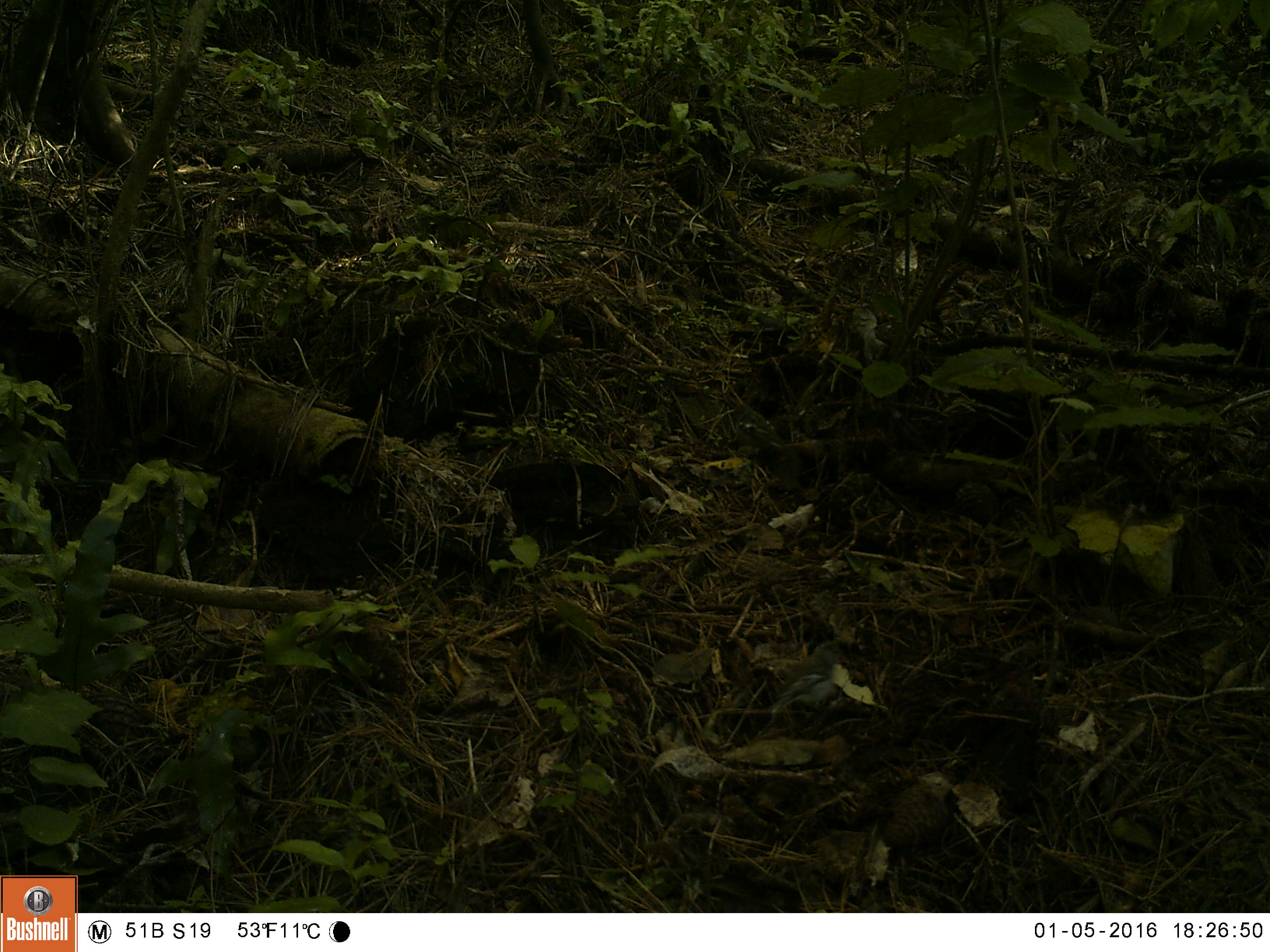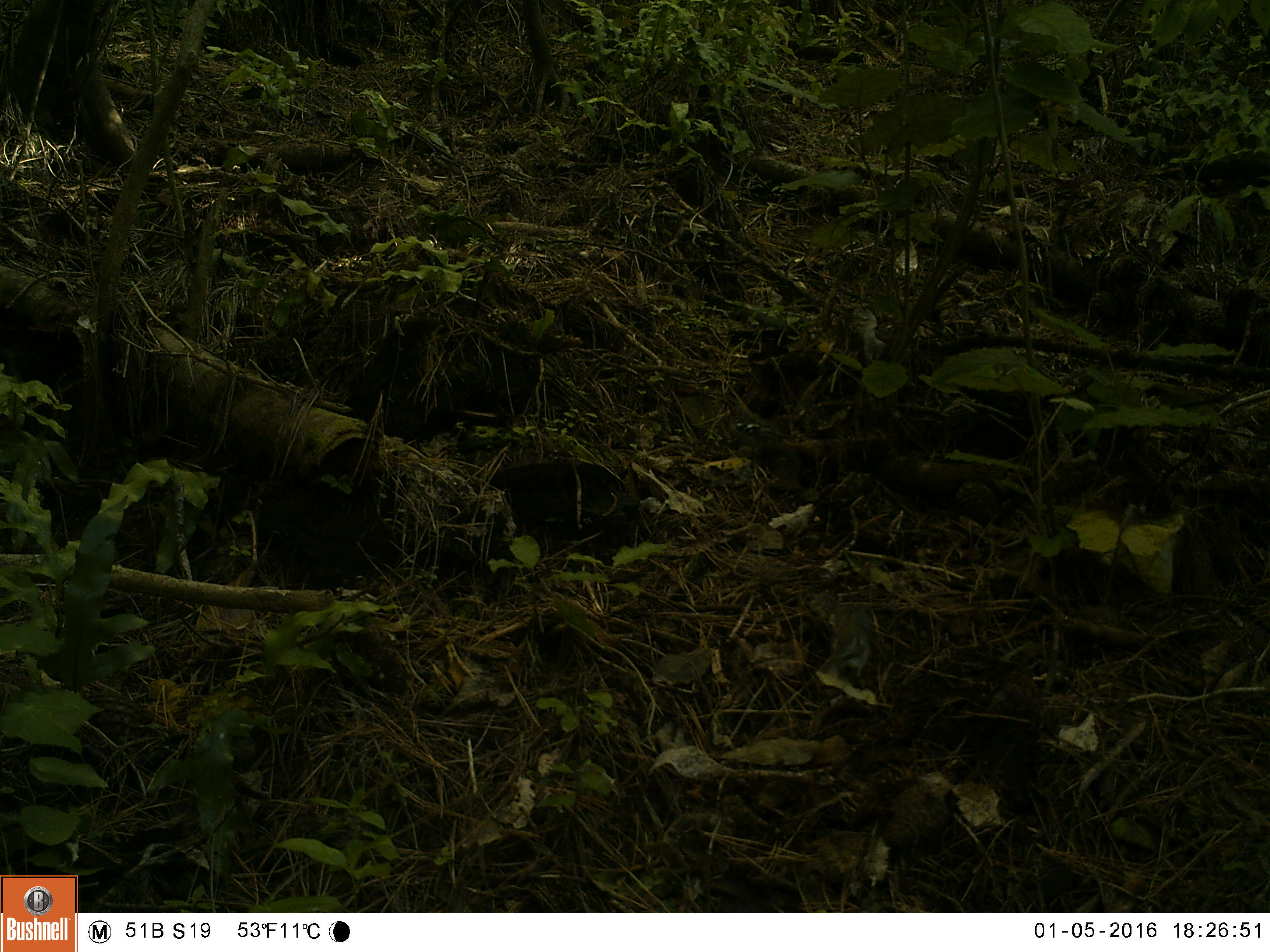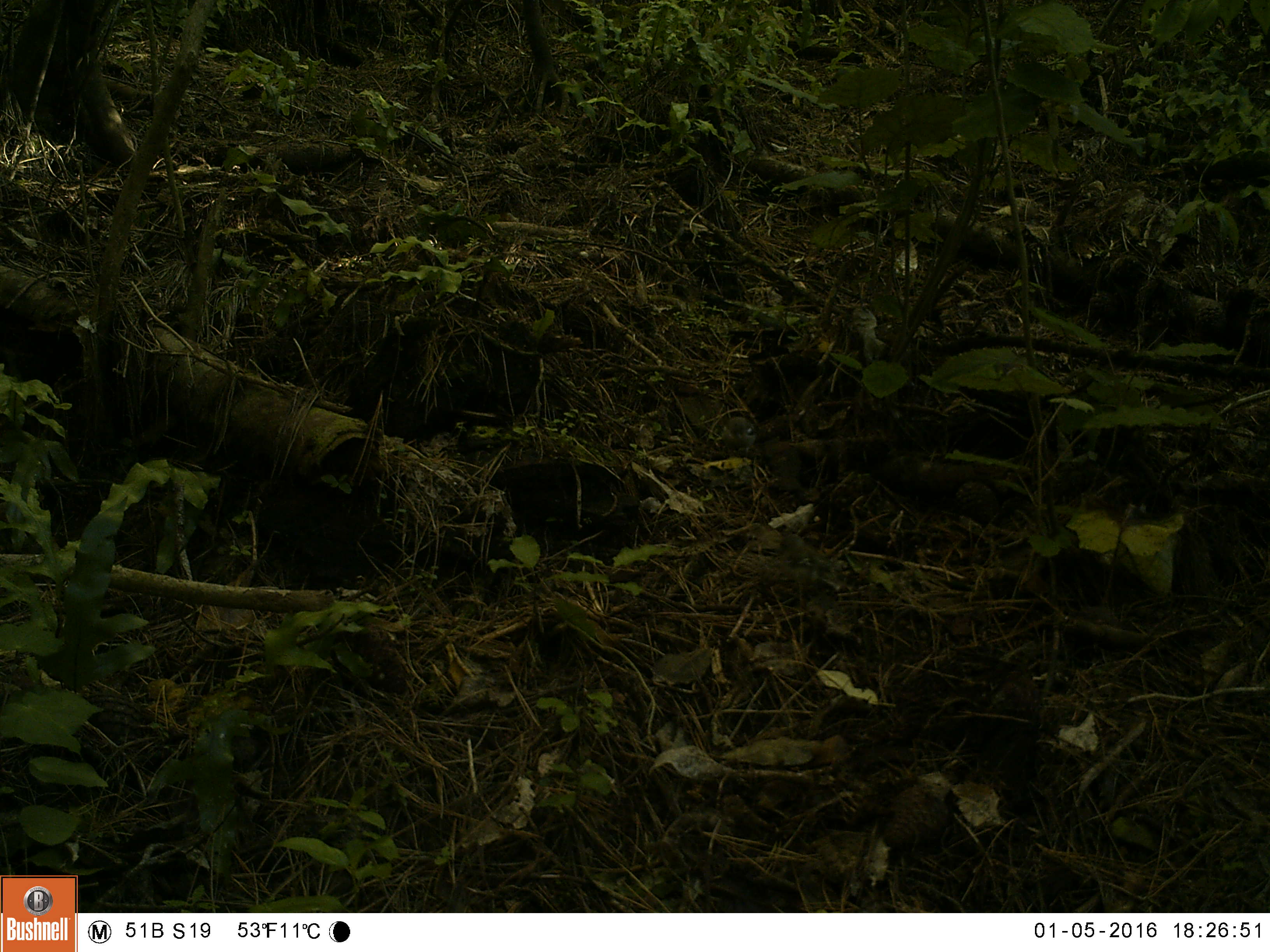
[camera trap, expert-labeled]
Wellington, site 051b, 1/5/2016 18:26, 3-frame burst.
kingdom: Animalia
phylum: Chordata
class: Aves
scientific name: Aves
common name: bird